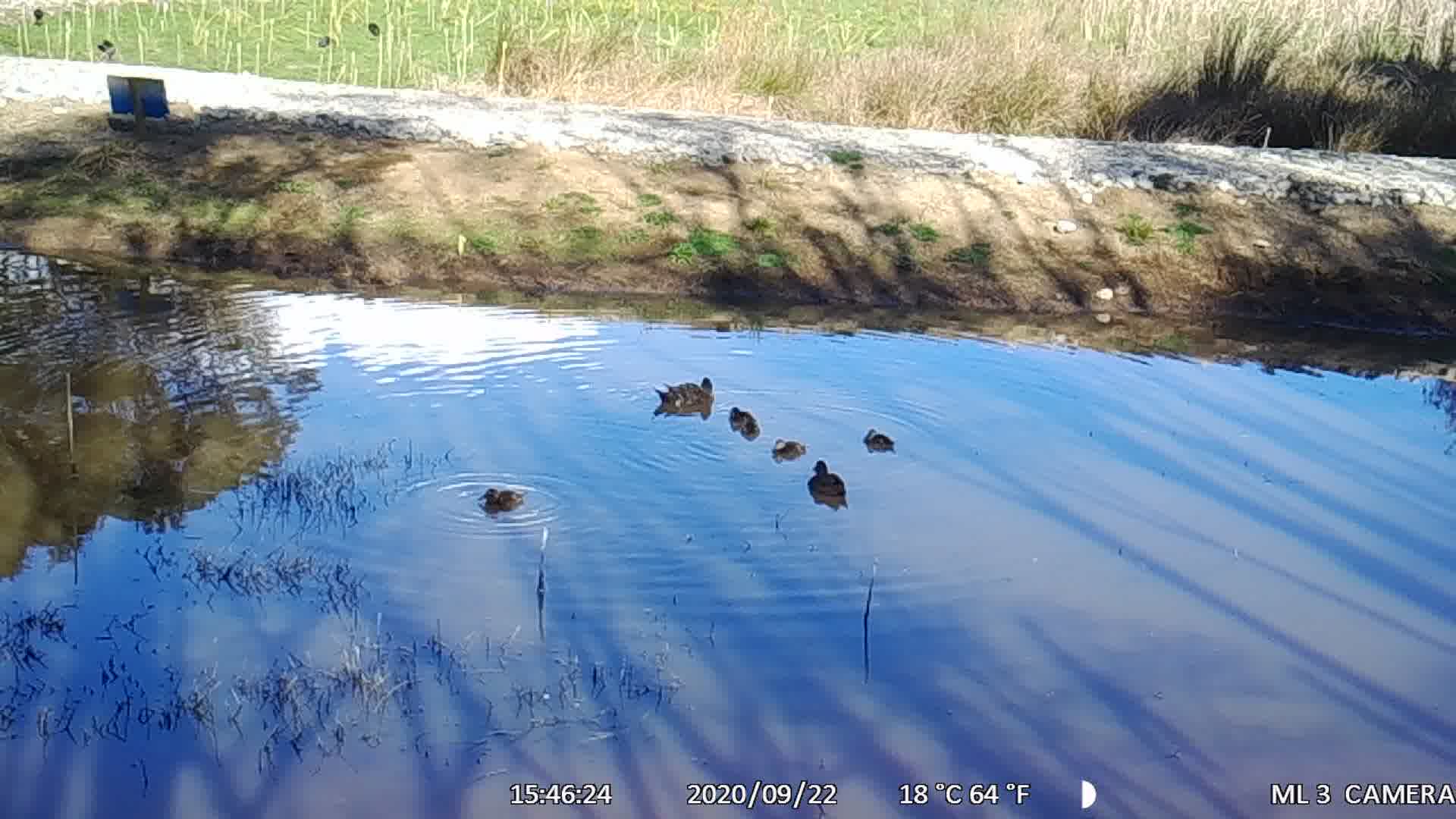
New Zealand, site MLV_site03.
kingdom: Animalia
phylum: Chordata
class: Aves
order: Anseriformes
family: Anatidae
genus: Anas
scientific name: Anas chlorotis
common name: brown teal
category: pateke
Pateke (brown teal) (Anas chlorotis).